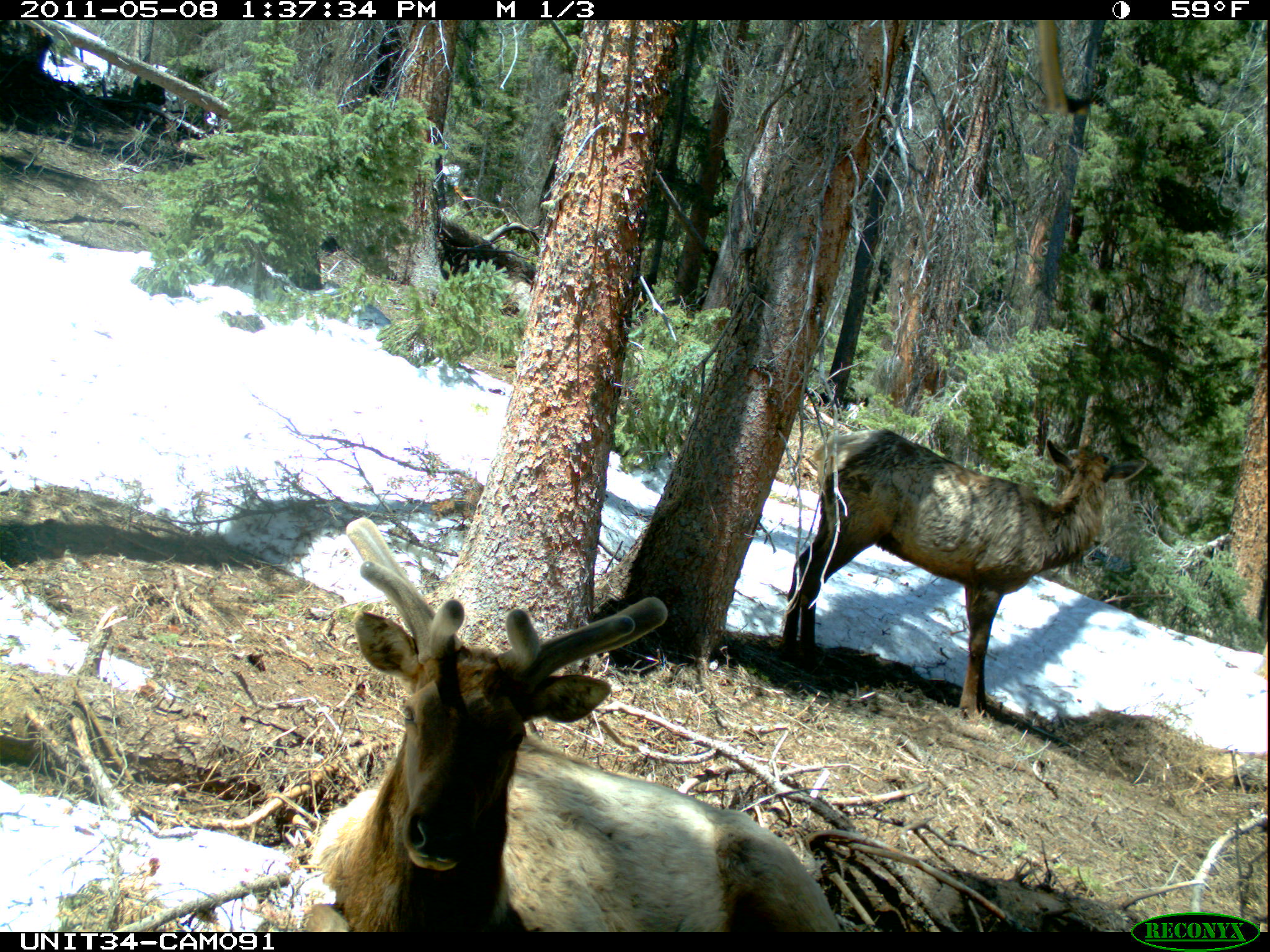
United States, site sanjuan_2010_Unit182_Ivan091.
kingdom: Animalia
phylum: Chordata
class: Mammalia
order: Artiodactyla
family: Cervidae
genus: Cervus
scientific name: Cervus elaphus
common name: red deer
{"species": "Cervus elaphus (red deer)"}